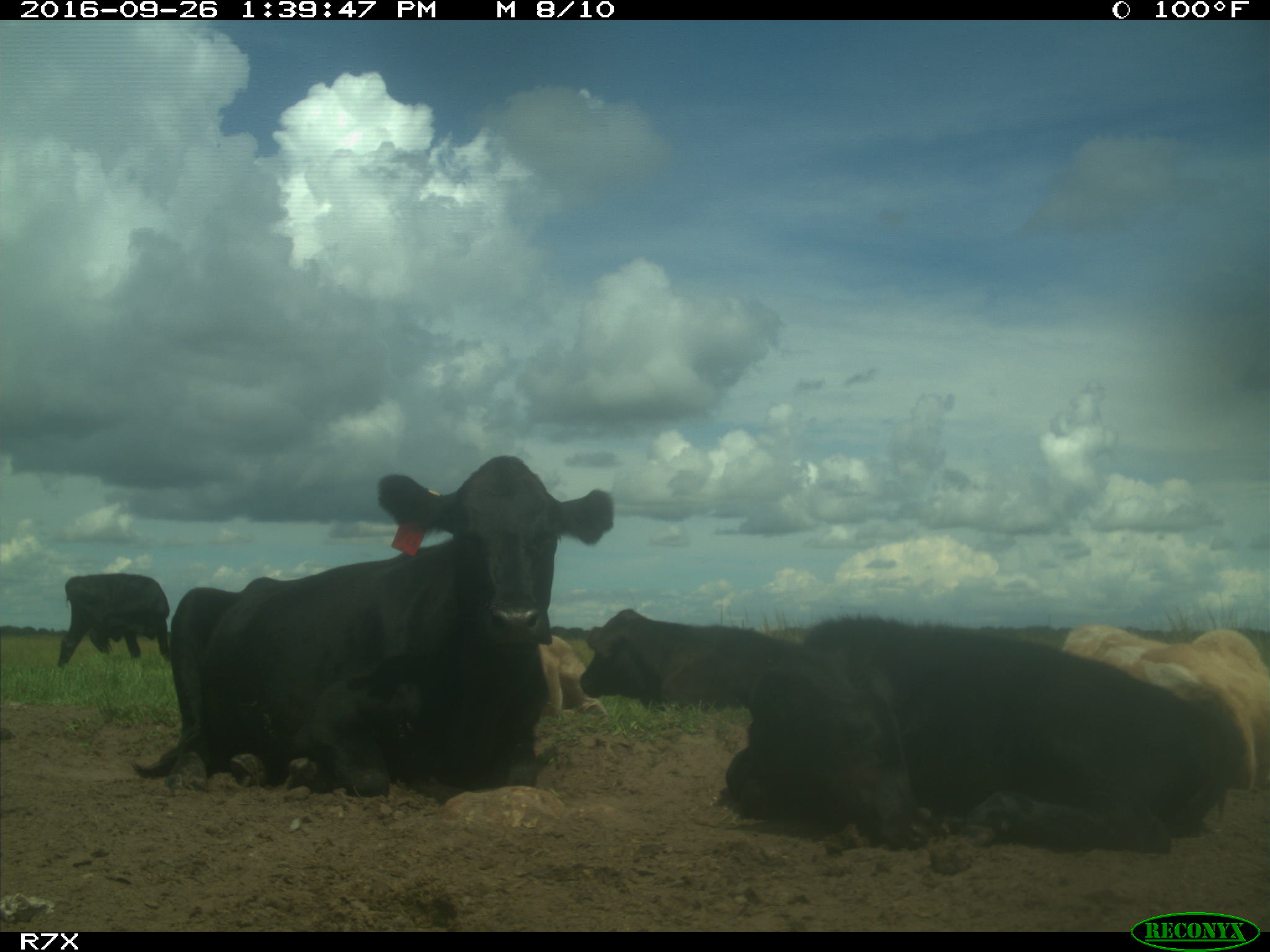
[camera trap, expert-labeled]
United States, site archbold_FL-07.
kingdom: Animalia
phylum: Chordata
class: Mammalia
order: Artiodactyla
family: Bovidae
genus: Bos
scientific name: Bos taurus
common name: domestic cow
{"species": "Bos taurus (domestic cow)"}